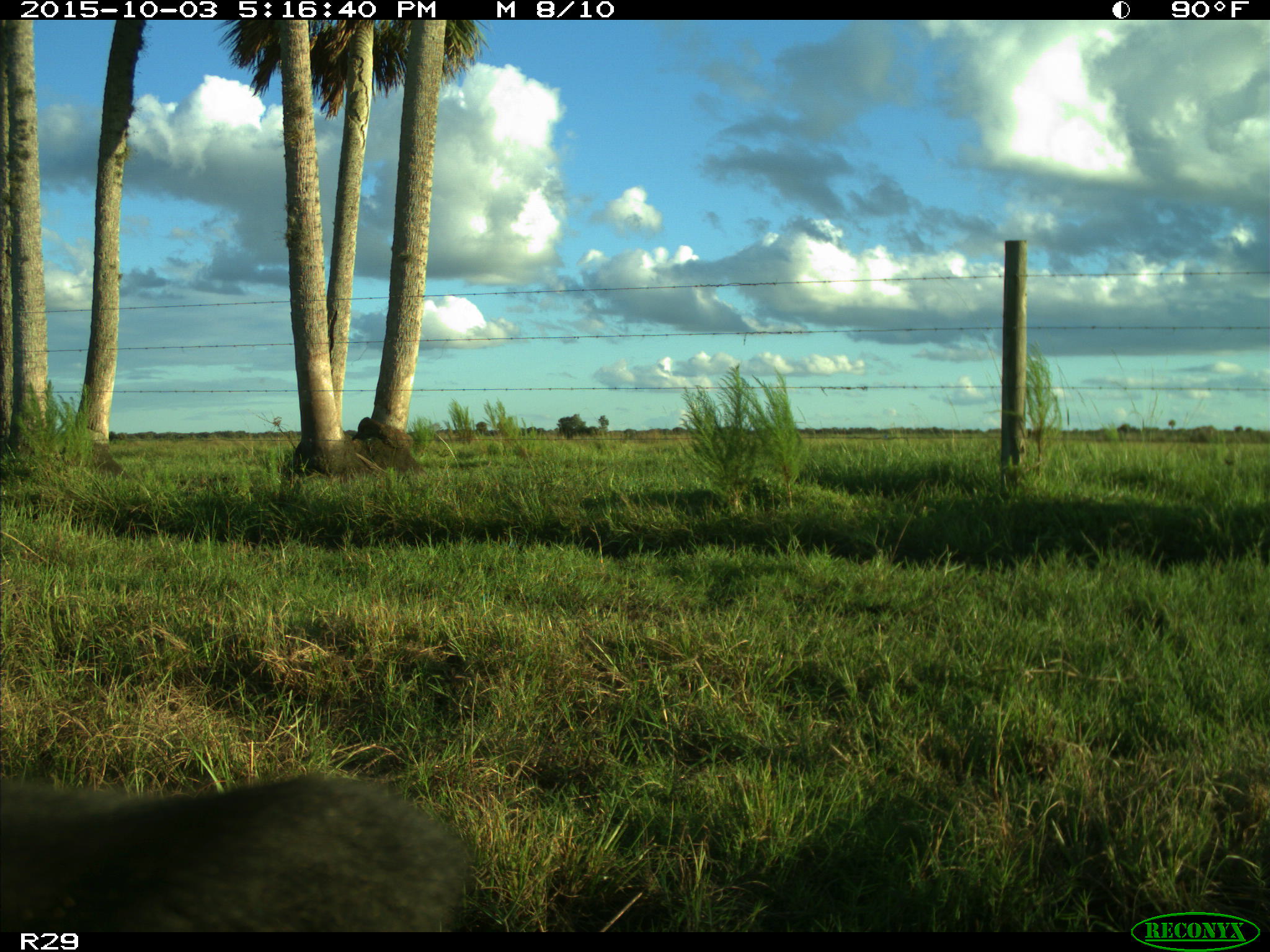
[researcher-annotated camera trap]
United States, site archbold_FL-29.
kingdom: Animalia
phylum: Chordata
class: Mammalia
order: Artiodactyla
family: Bovidae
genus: Bos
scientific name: Bos taurus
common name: domestic cow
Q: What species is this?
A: Bos taurus (domestic cow).